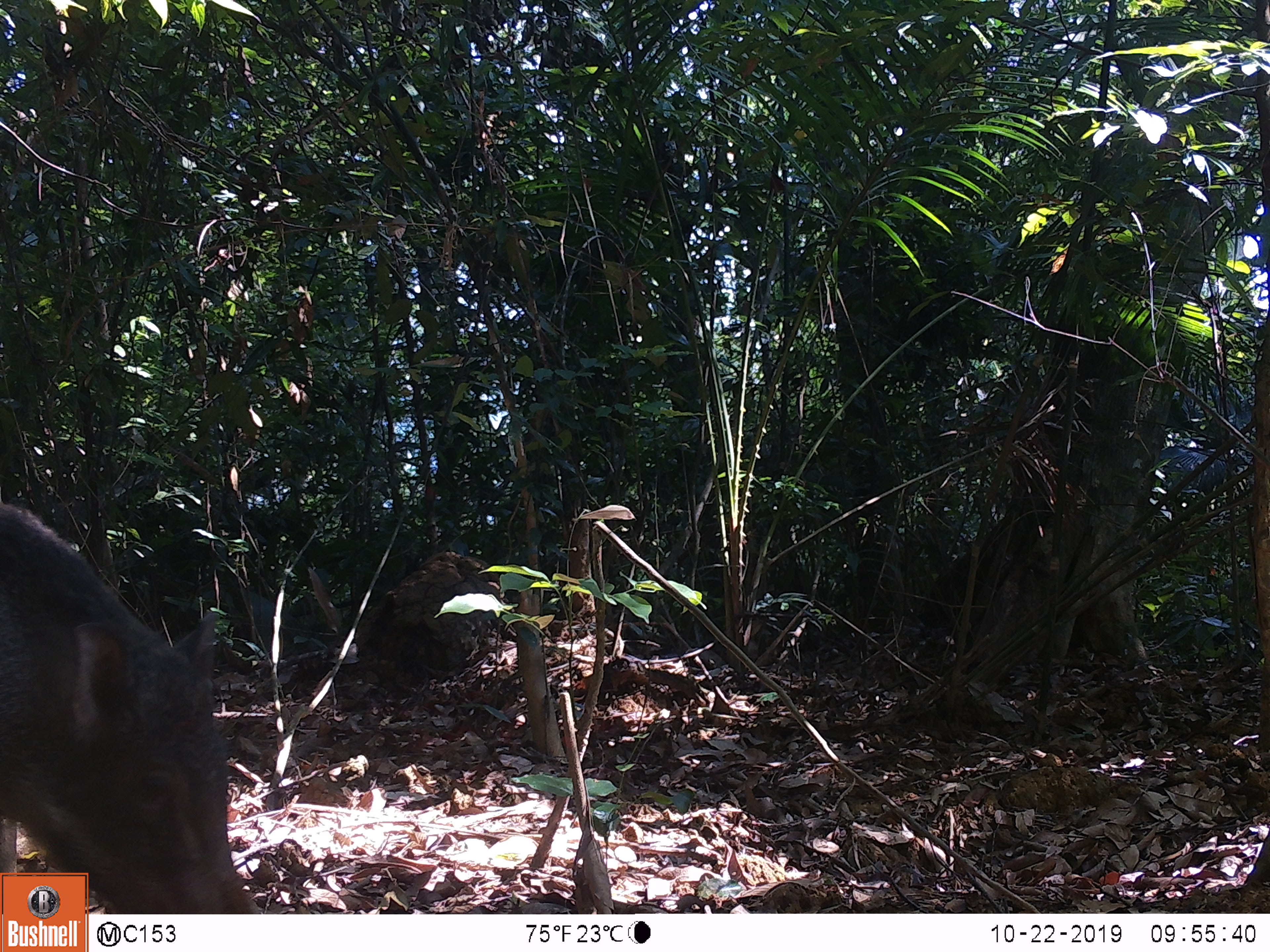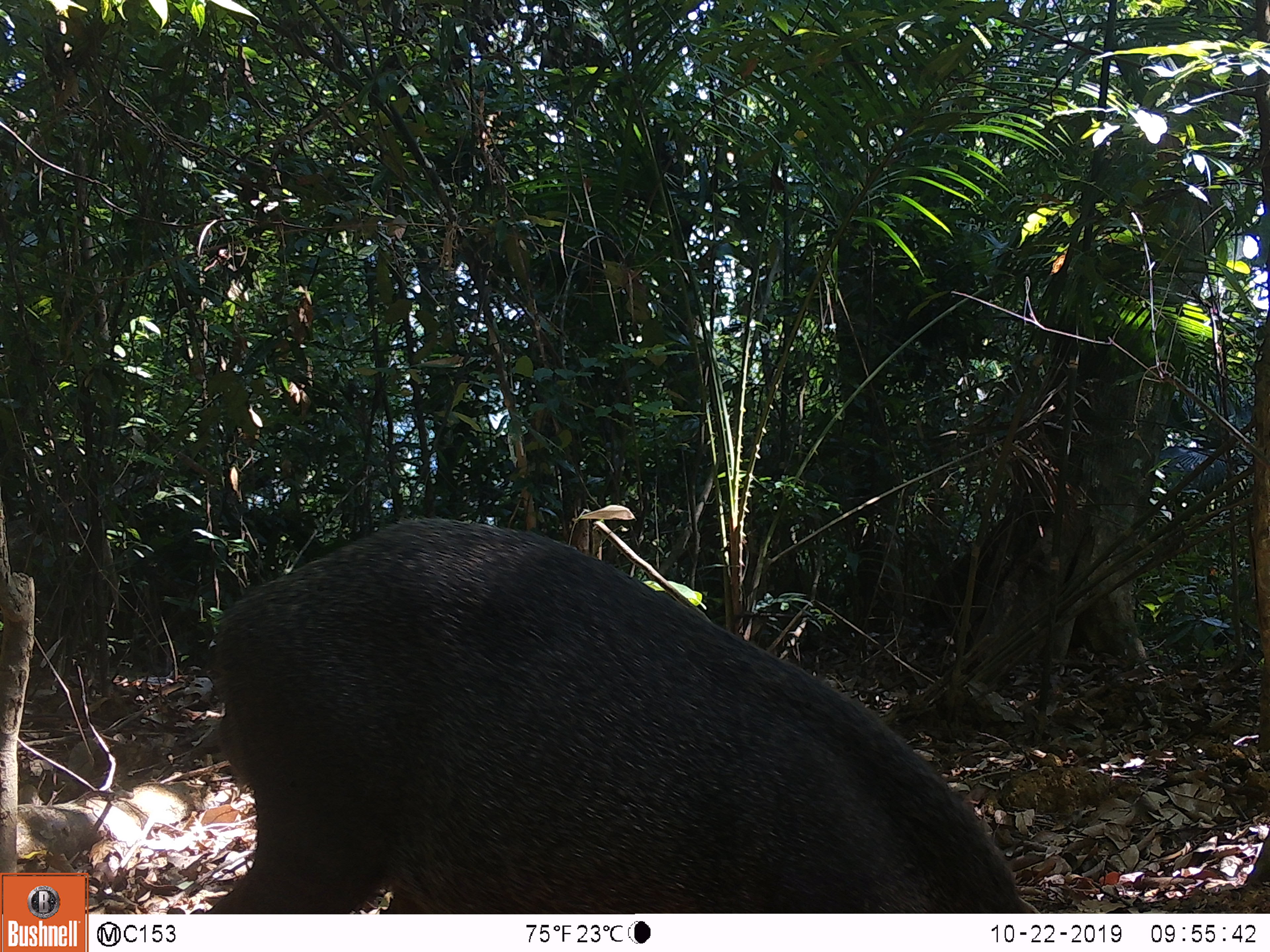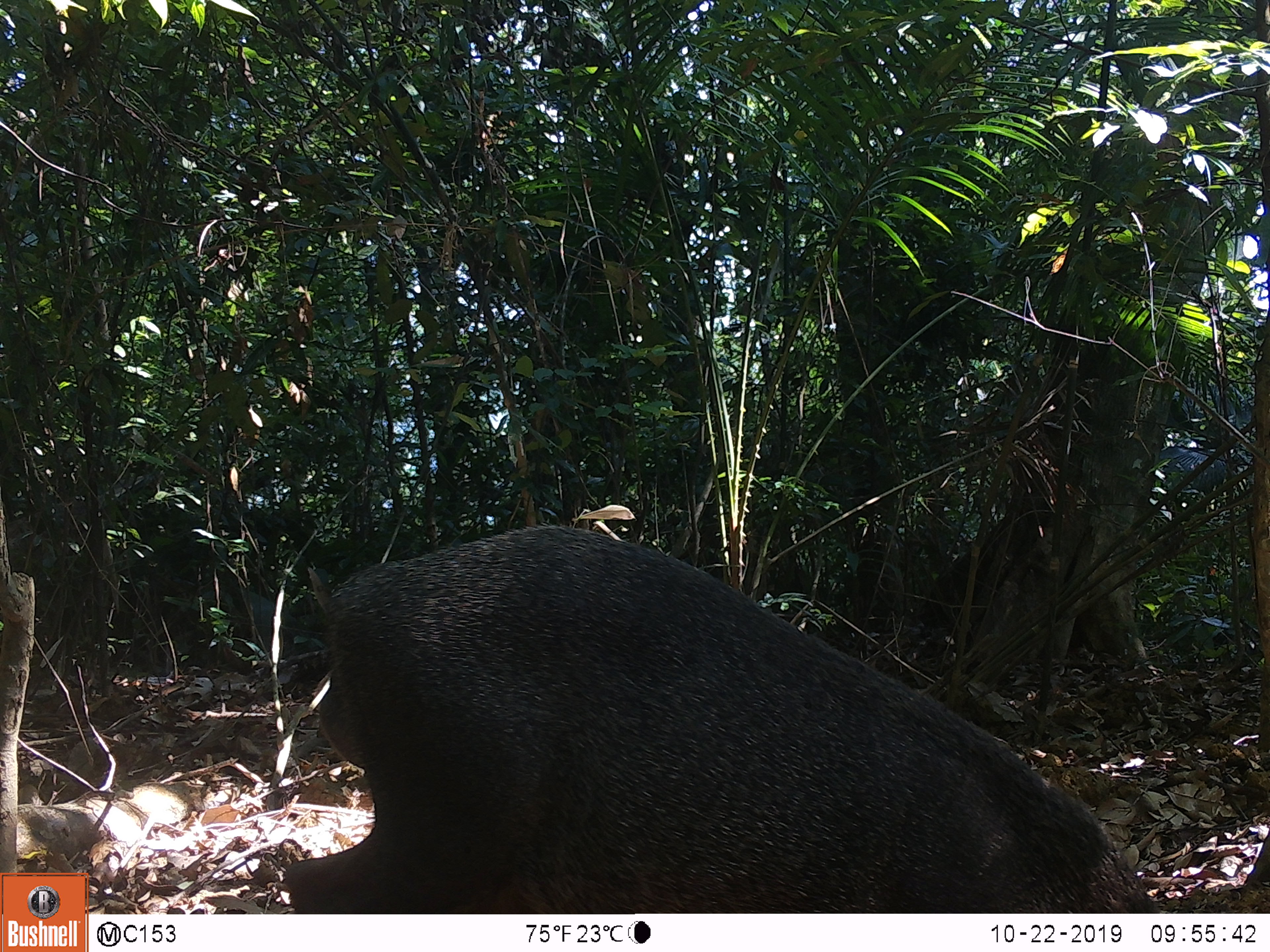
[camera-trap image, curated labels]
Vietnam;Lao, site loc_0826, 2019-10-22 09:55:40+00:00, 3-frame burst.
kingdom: Animalia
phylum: Chordata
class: Mammalia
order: Artiodactyla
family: Suidae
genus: Sus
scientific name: Sus scrofa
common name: eurasian wild pig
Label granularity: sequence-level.